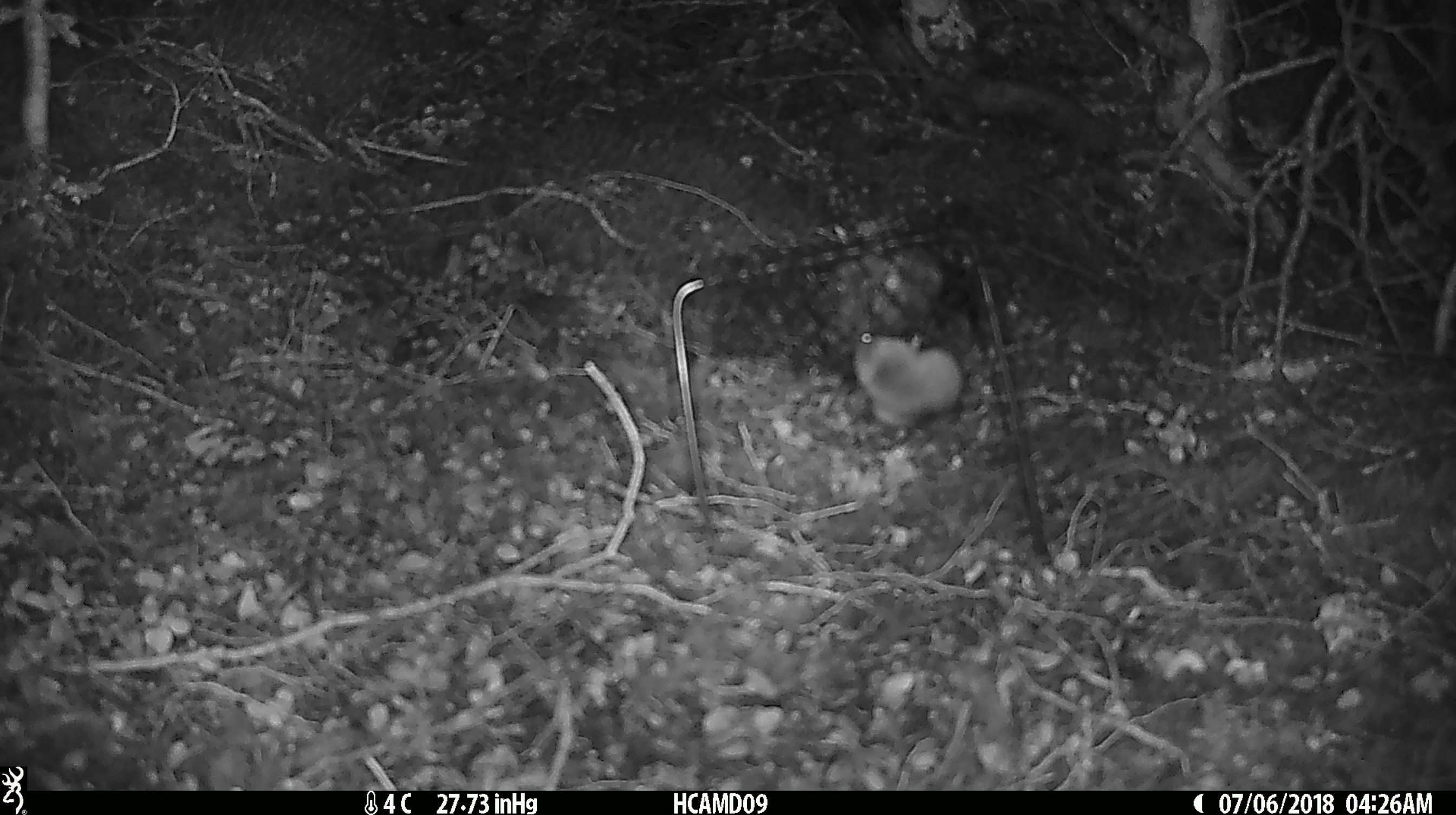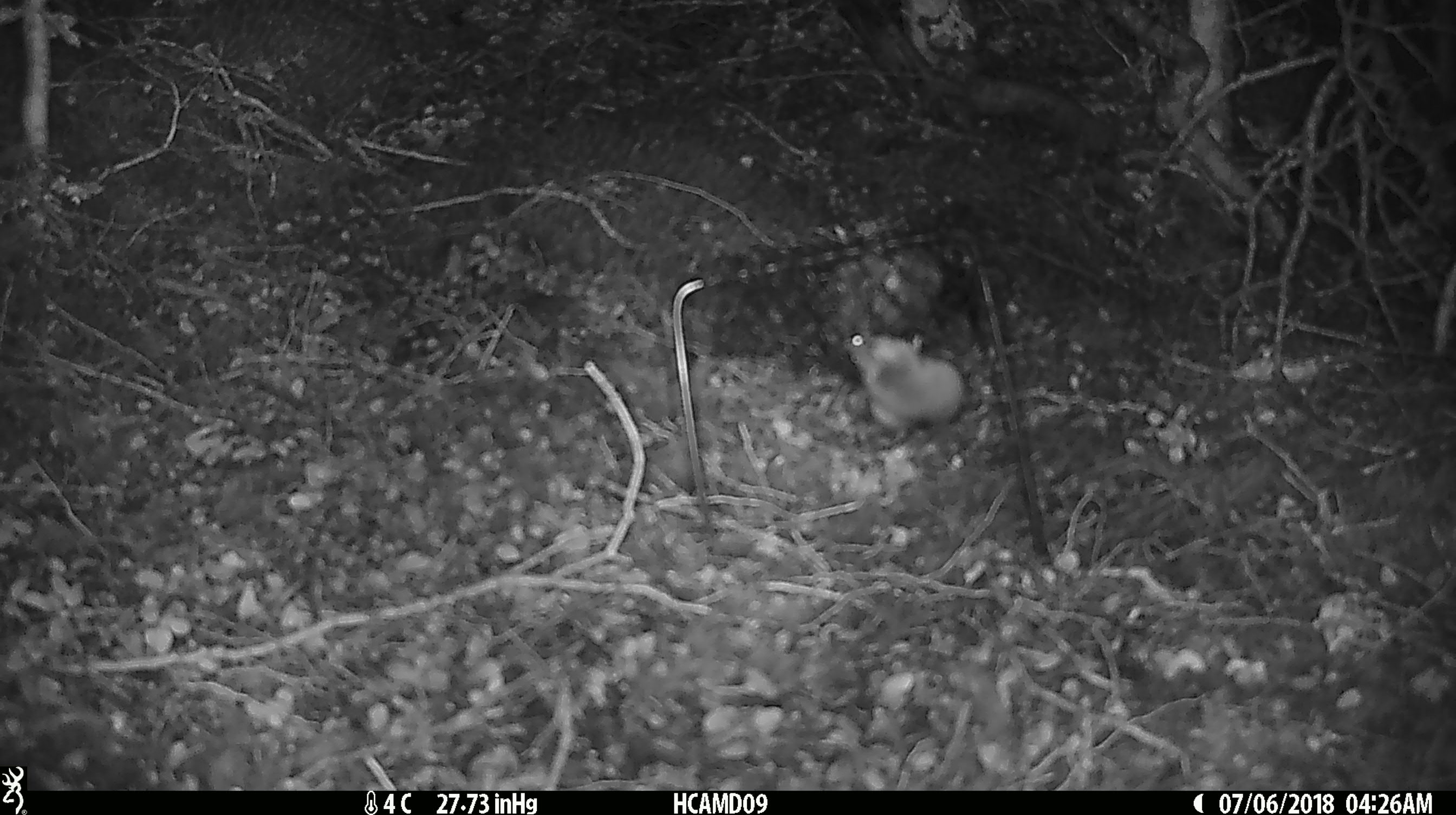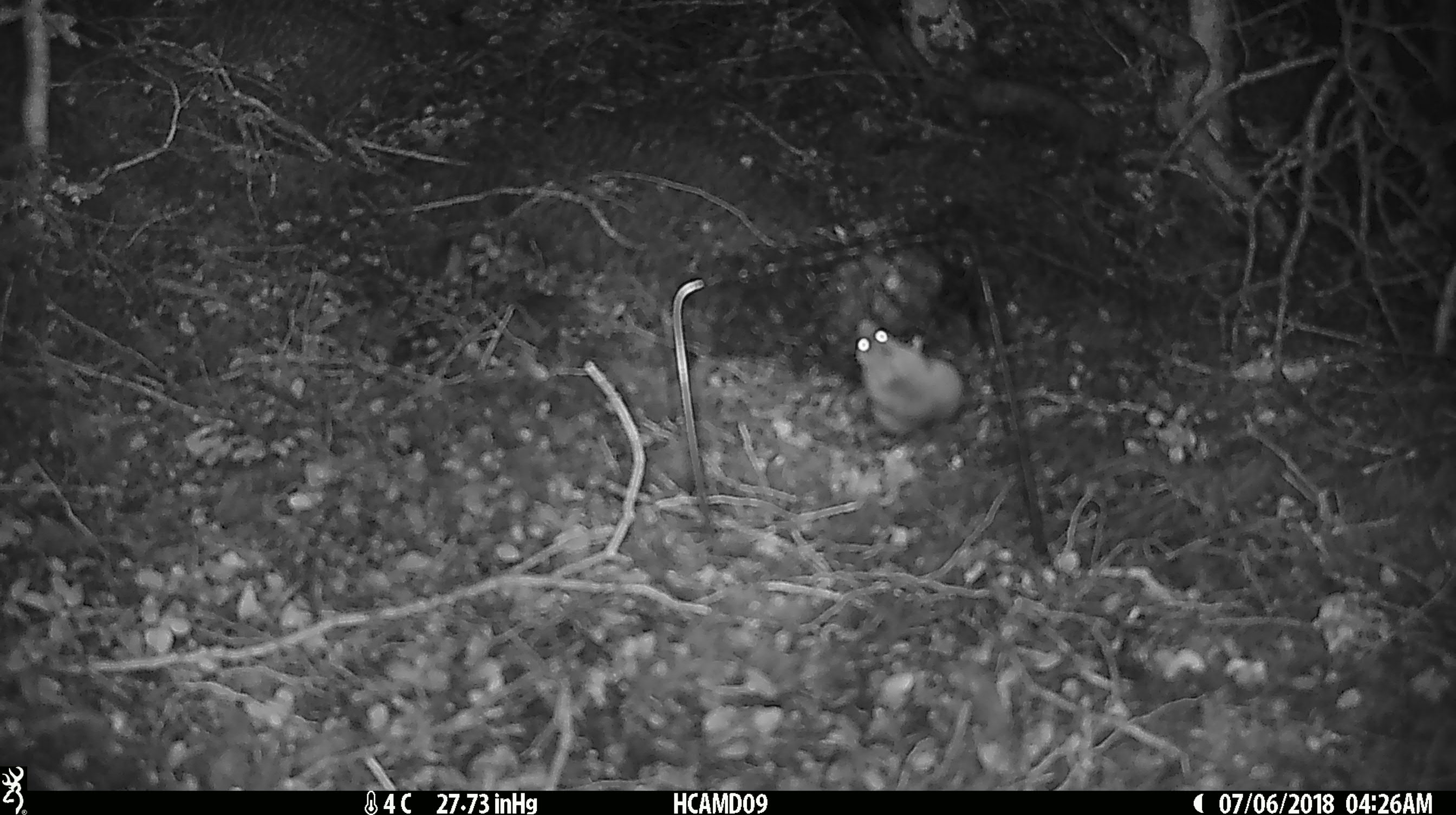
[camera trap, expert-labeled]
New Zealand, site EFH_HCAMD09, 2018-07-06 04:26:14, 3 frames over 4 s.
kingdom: Animalia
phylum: Chordata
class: Mammalia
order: Rodentia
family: Muridae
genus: Mus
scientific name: Mus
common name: mouse